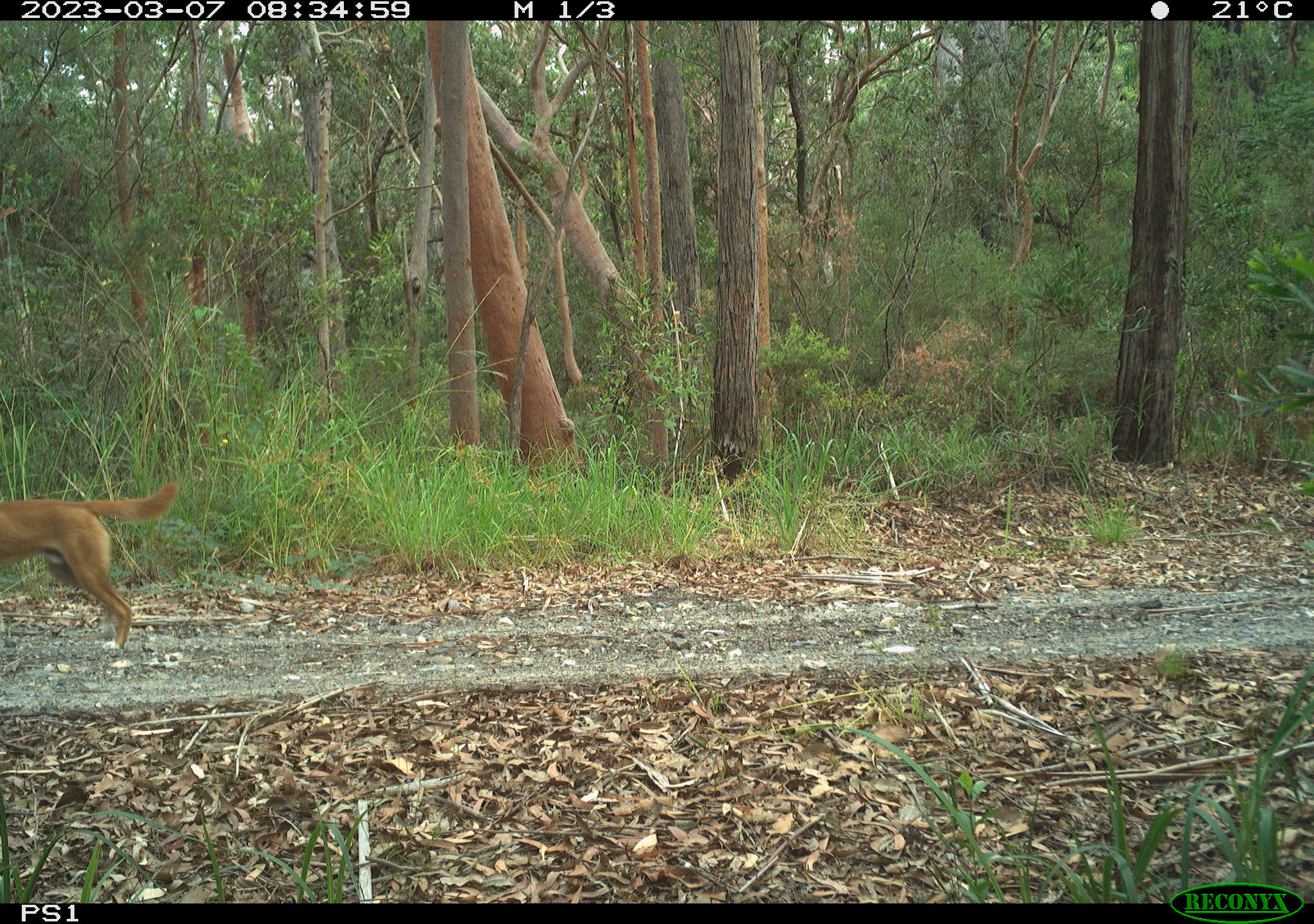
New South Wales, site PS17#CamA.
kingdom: Animalia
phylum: Chordata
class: Mammalia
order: Carnivora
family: Canidae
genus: Canis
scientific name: Canis familiaris dingo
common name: dingo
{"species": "dingo (Canis familiaris dingo)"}